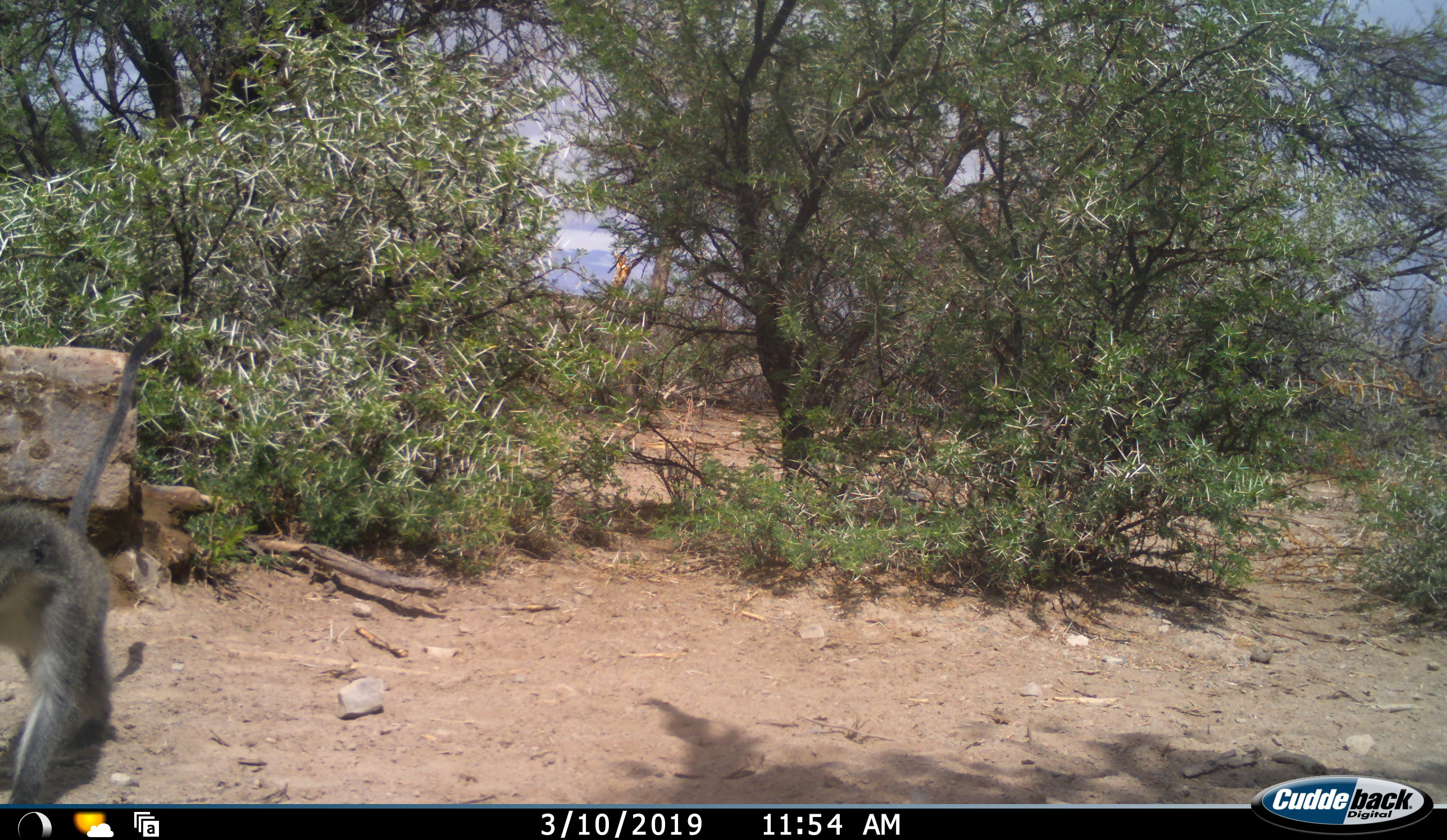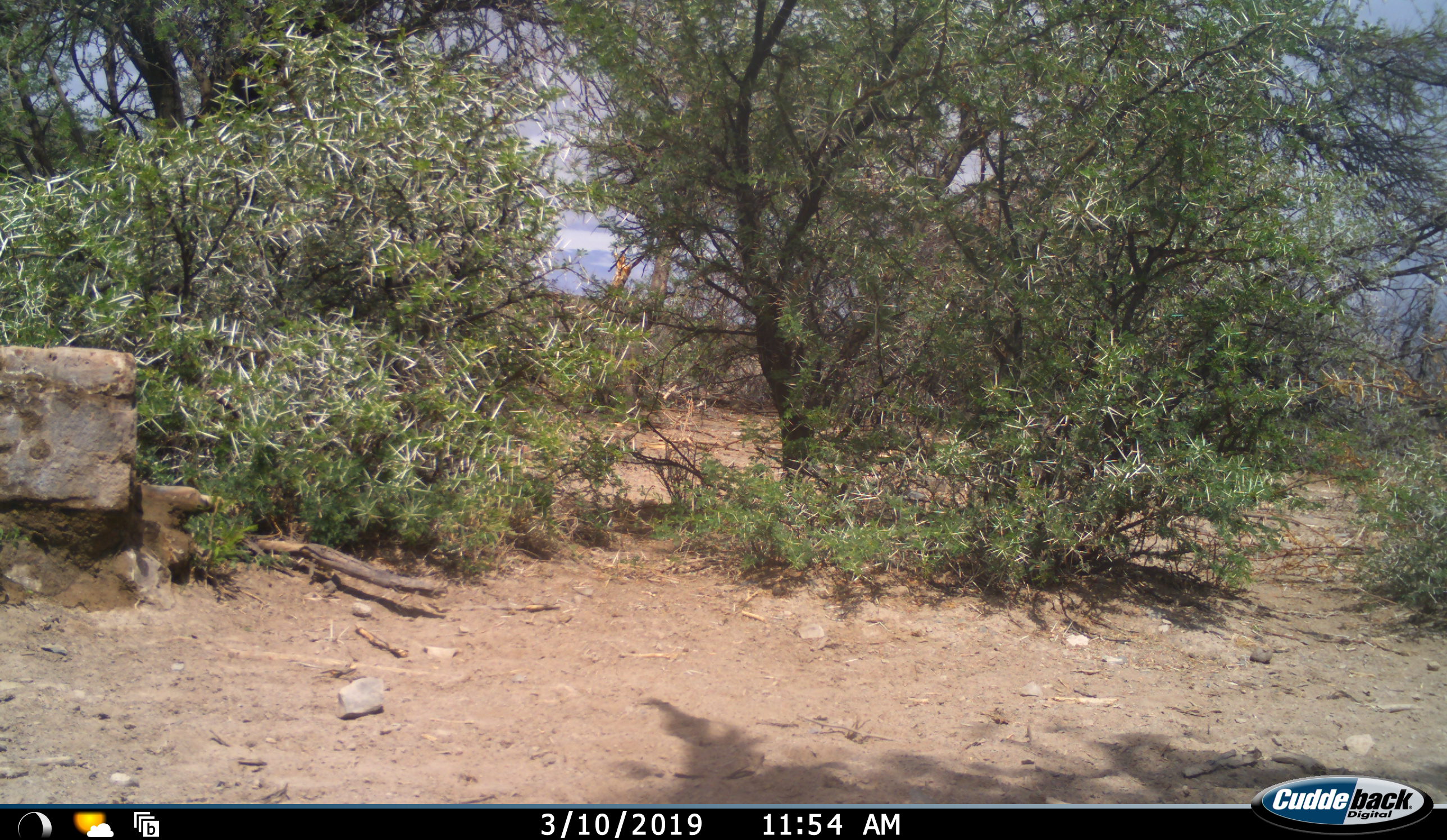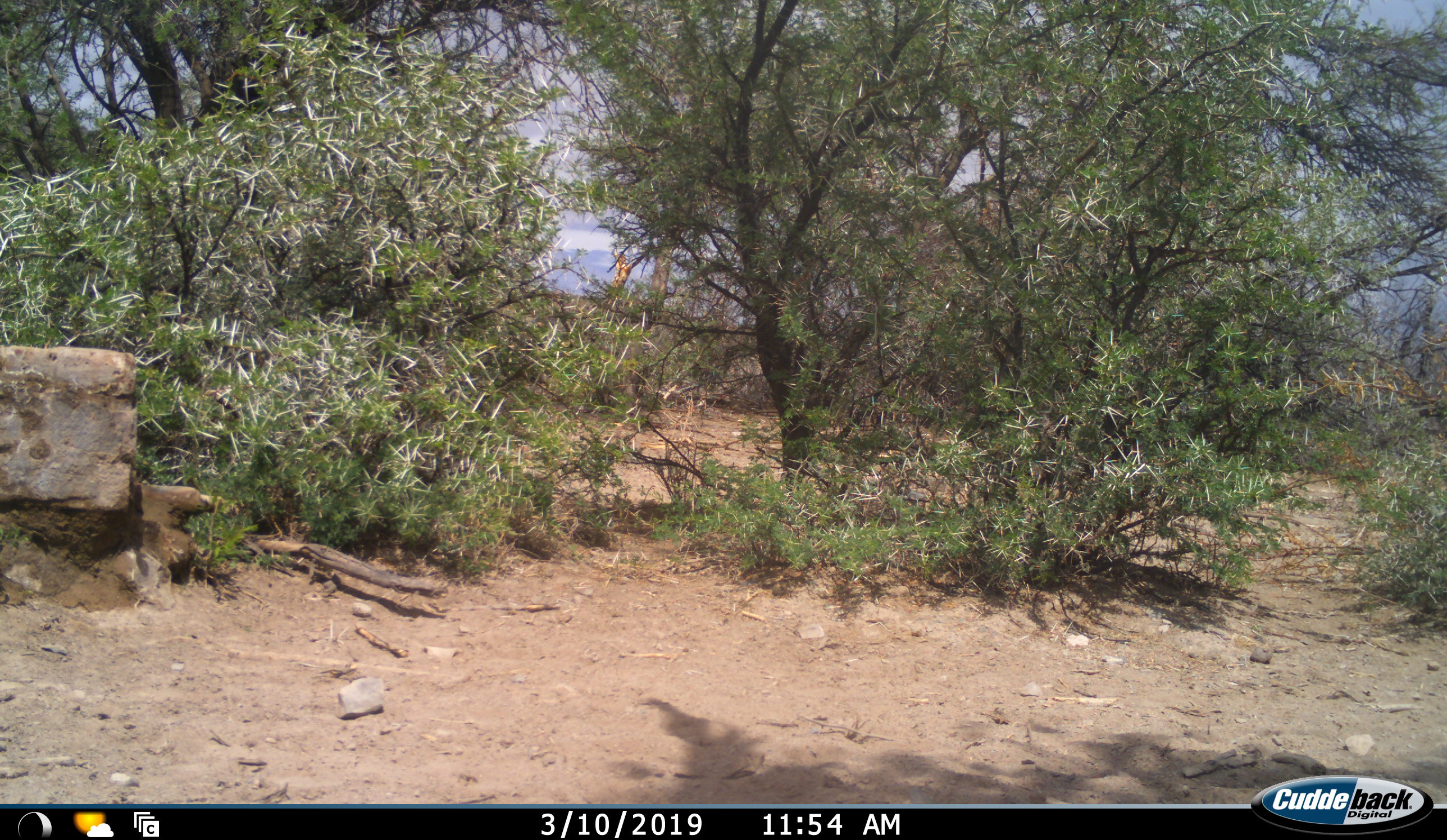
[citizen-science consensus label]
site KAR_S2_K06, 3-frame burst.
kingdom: Animalia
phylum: Chordata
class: Mammalia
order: Primates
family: Cercopithecidae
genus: Chlorocebus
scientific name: Chlorocebus pygerythrus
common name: vervet monkey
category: monkeyvervet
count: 1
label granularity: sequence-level